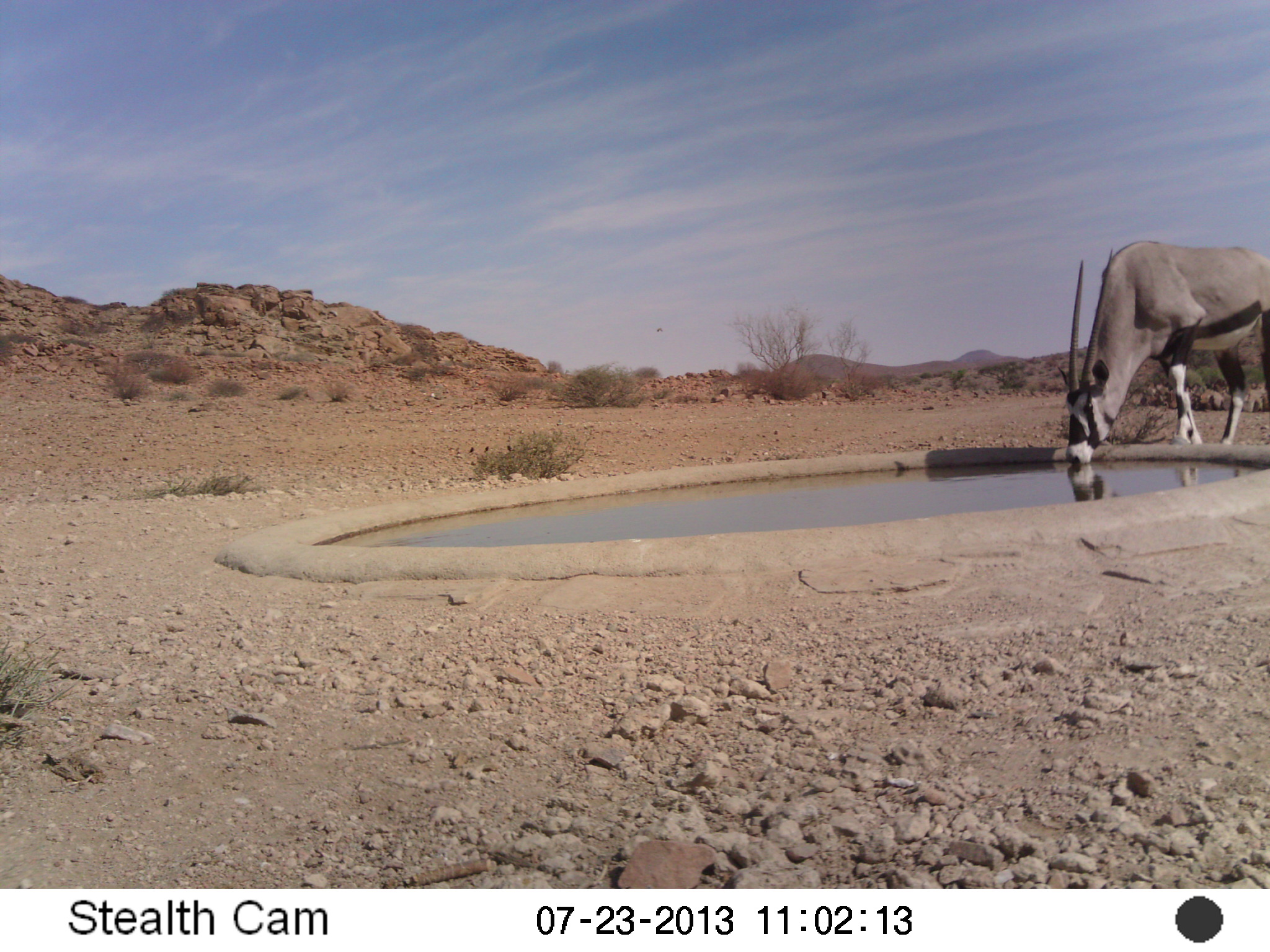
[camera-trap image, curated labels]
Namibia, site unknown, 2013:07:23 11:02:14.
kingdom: Animalia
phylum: Chordata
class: Mammalia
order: Artiodactyla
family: Bovidae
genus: Oryx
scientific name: Oryx gazella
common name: gemsbok